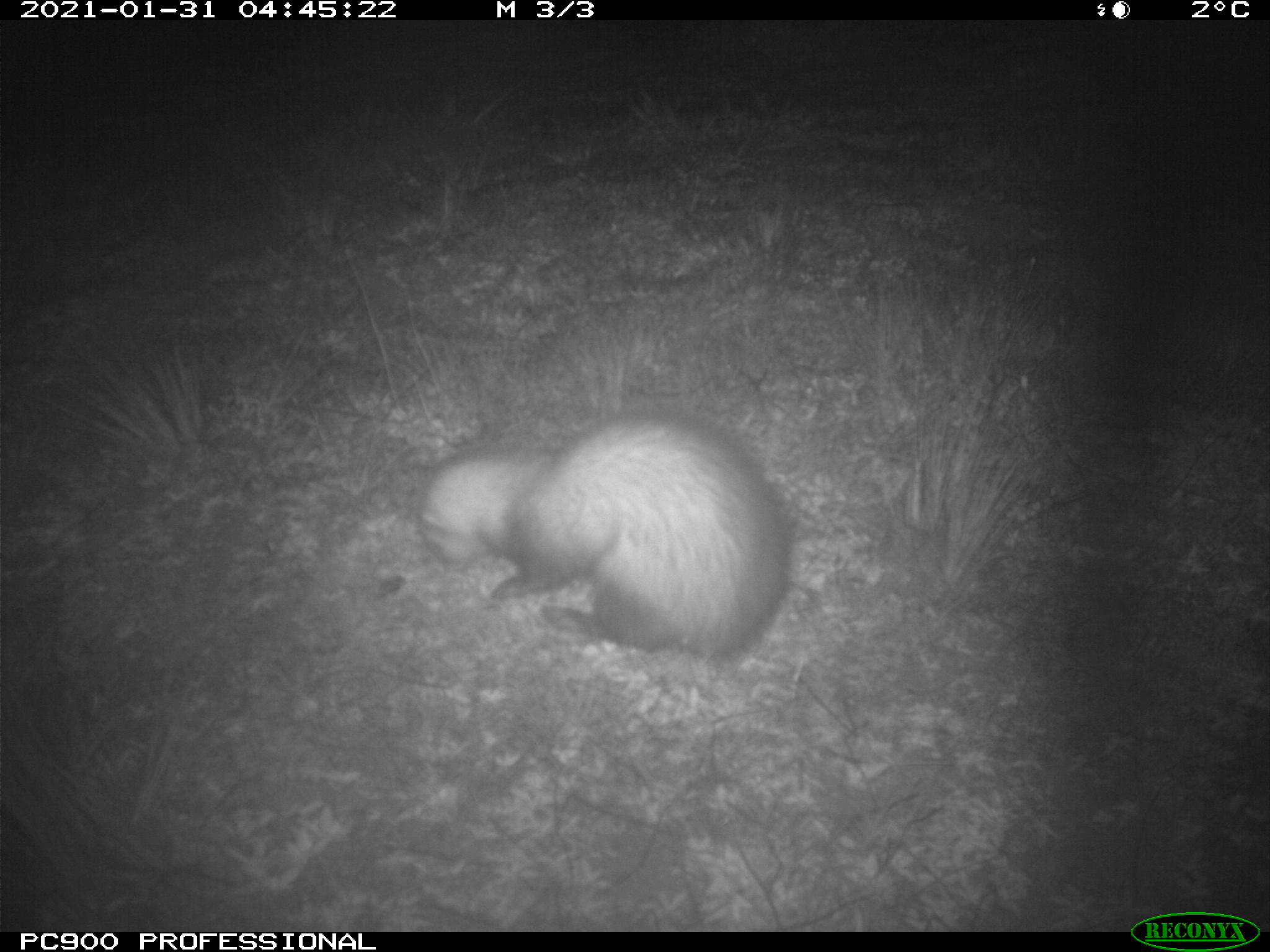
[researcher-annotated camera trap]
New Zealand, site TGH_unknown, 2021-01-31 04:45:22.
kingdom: Animalia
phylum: Chordata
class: Mammalia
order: Carnivora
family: Mustelidae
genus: Mustela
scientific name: Mustela furo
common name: ferret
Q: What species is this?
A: Ferret (Mustela furo).